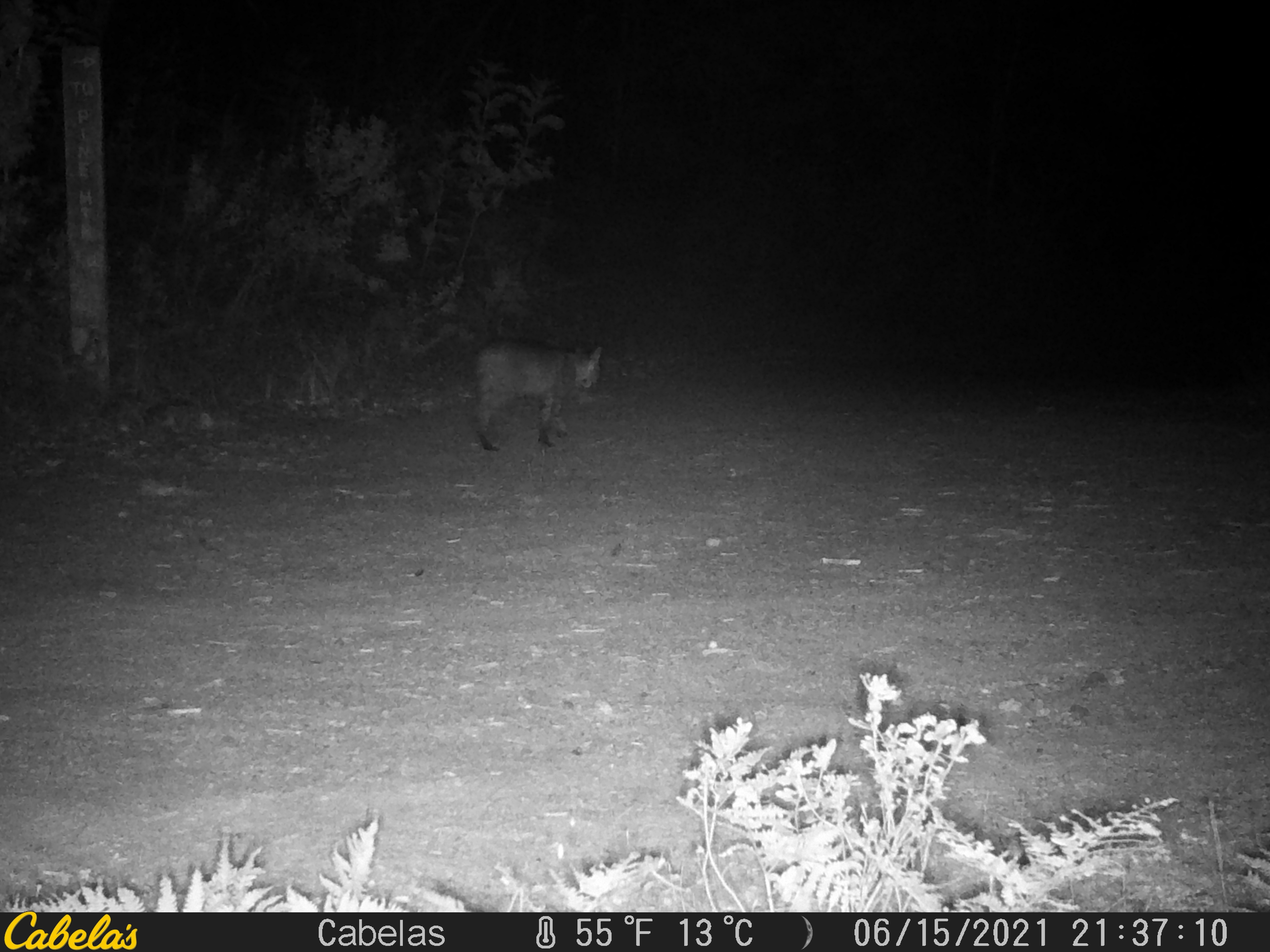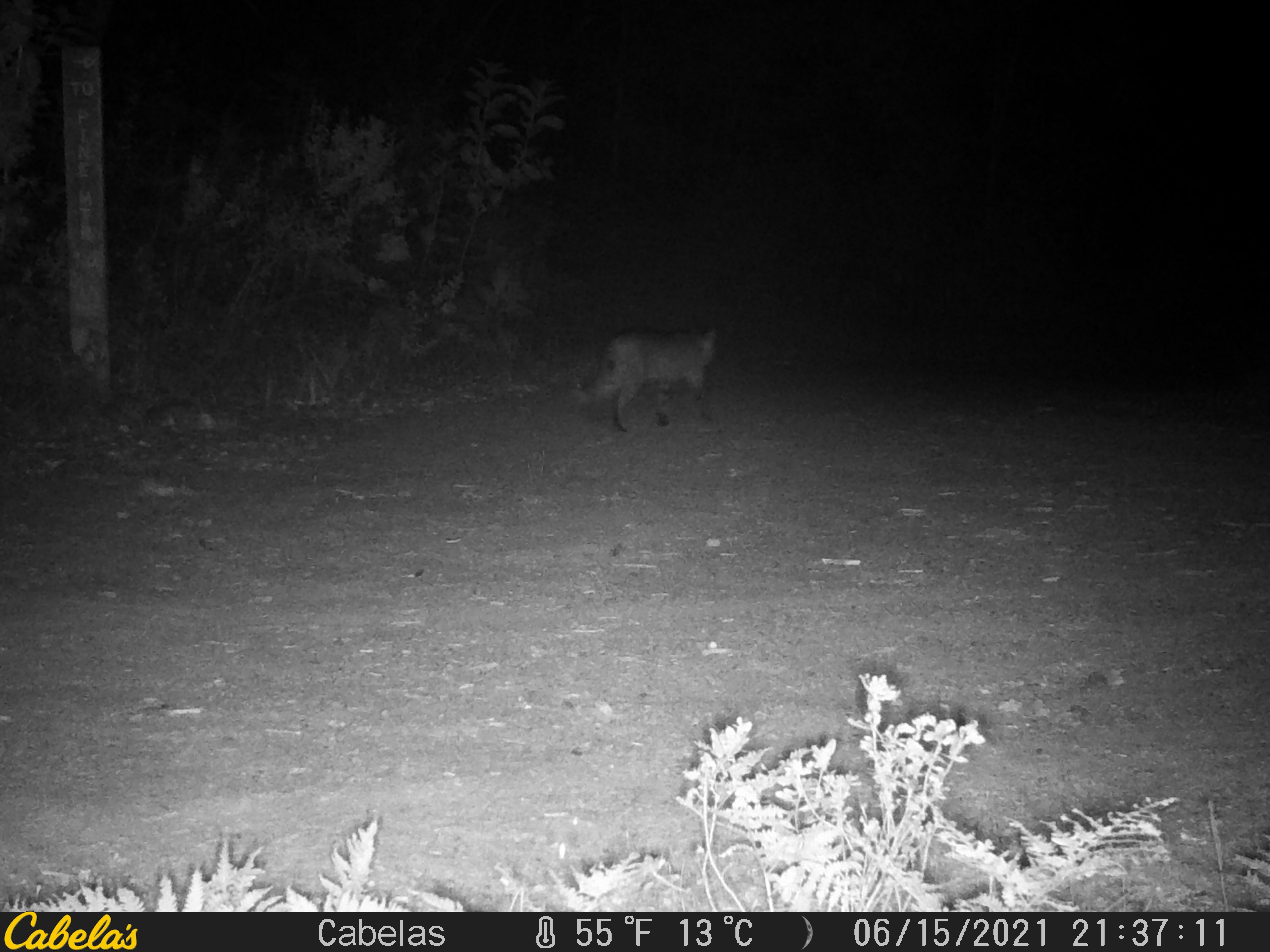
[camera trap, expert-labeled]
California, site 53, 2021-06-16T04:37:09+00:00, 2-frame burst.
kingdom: Animalia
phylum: Chordata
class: Mammalia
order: Carnivora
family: Felidae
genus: Lynx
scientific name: Lynx rufus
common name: bobcat